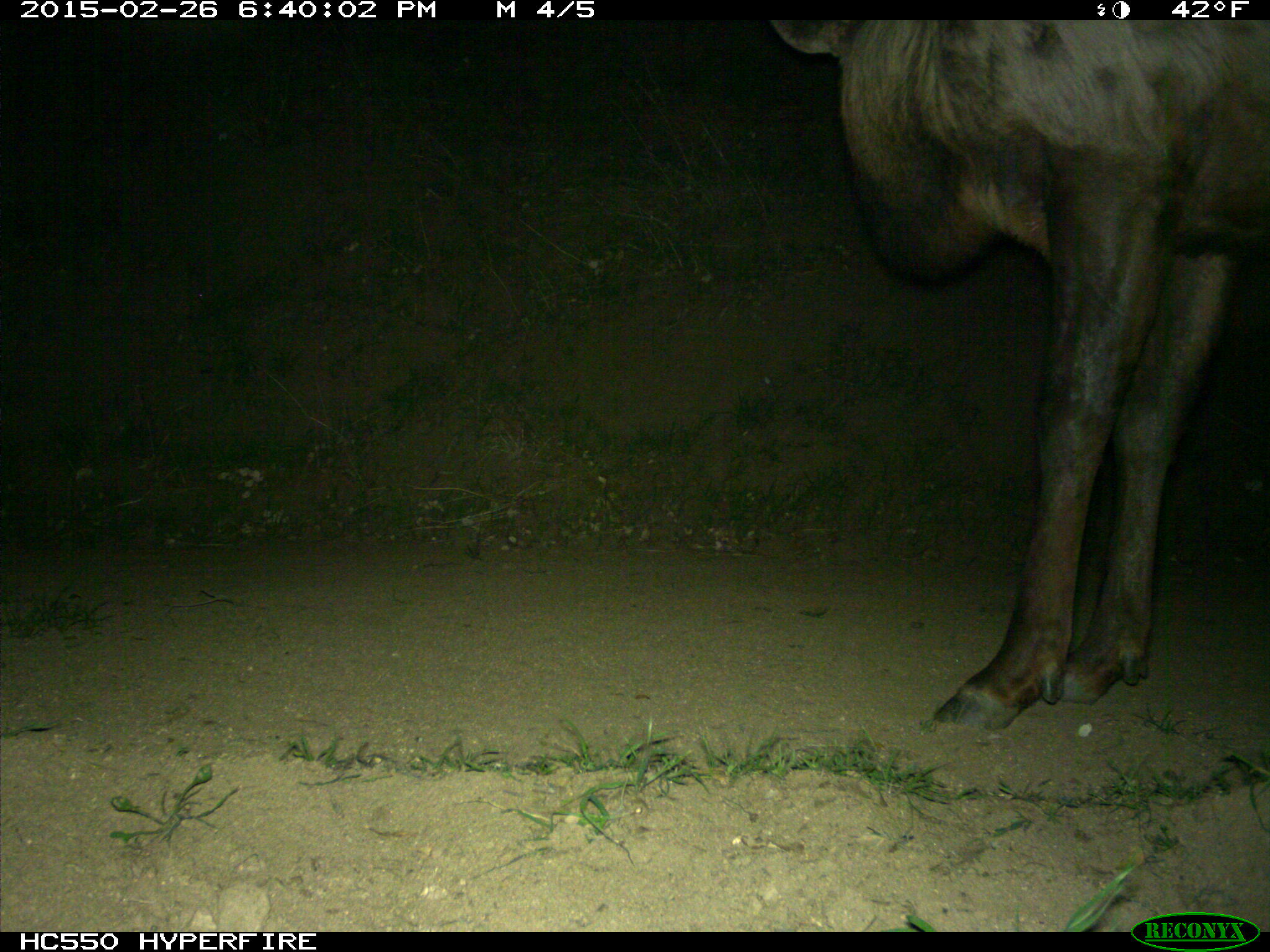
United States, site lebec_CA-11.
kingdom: Animalia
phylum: Chordata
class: Mammalia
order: Artiodactyla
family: Cervidae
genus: Cervus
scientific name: Cervus canadensis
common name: elk